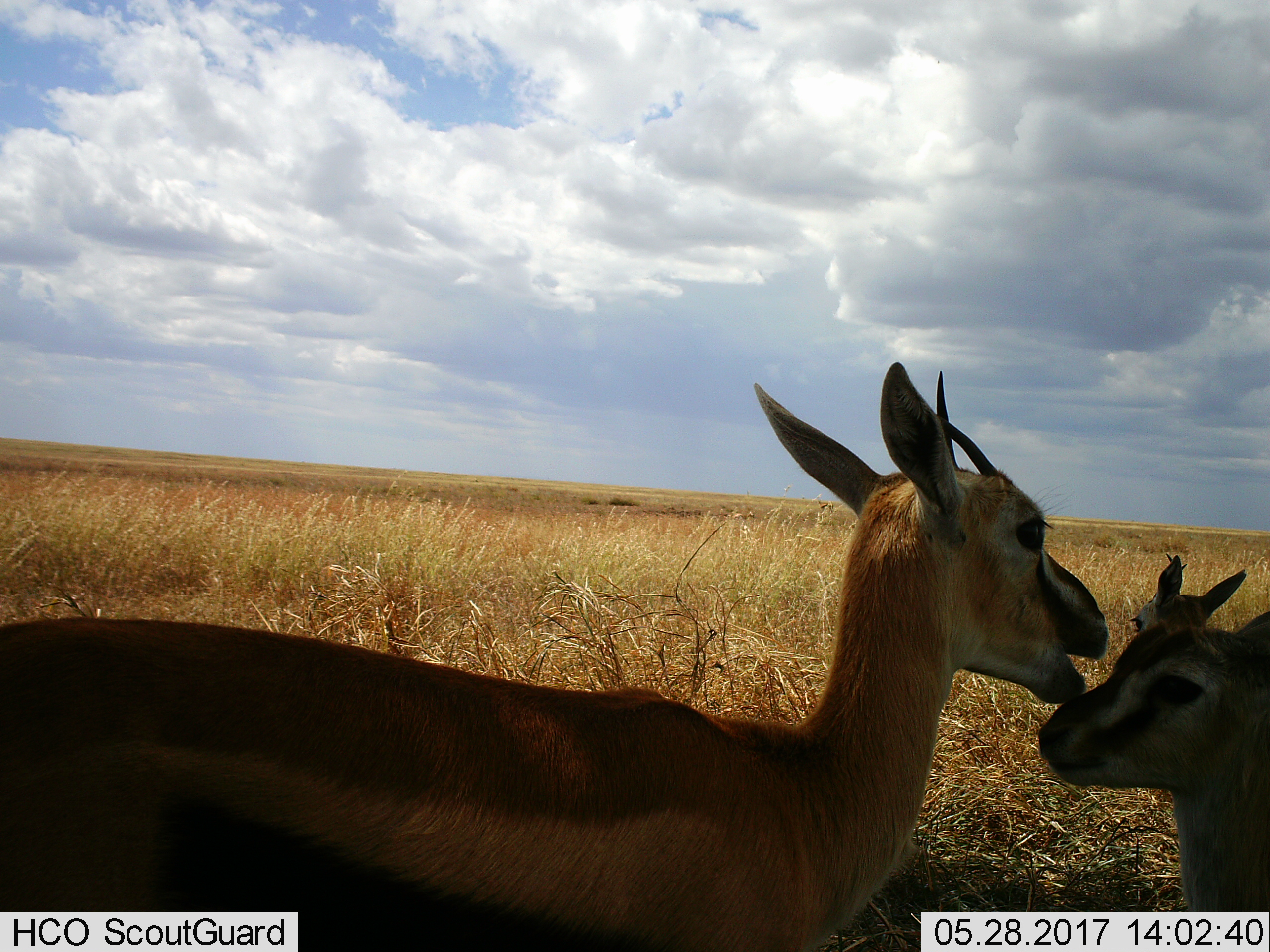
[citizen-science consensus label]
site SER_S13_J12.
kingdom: Animalia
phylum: Chordata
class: Mammalia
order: Artiodactyla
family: Bovidae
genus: Eudorcas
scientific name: Eudorcas thomsonii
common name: thomson's gazelle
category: gazellethomsons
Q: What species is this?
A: Gazellethomsons (thomson's gazelle) (Eudorcas thomsonii).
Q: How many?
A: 3.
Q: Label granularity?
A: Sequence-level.